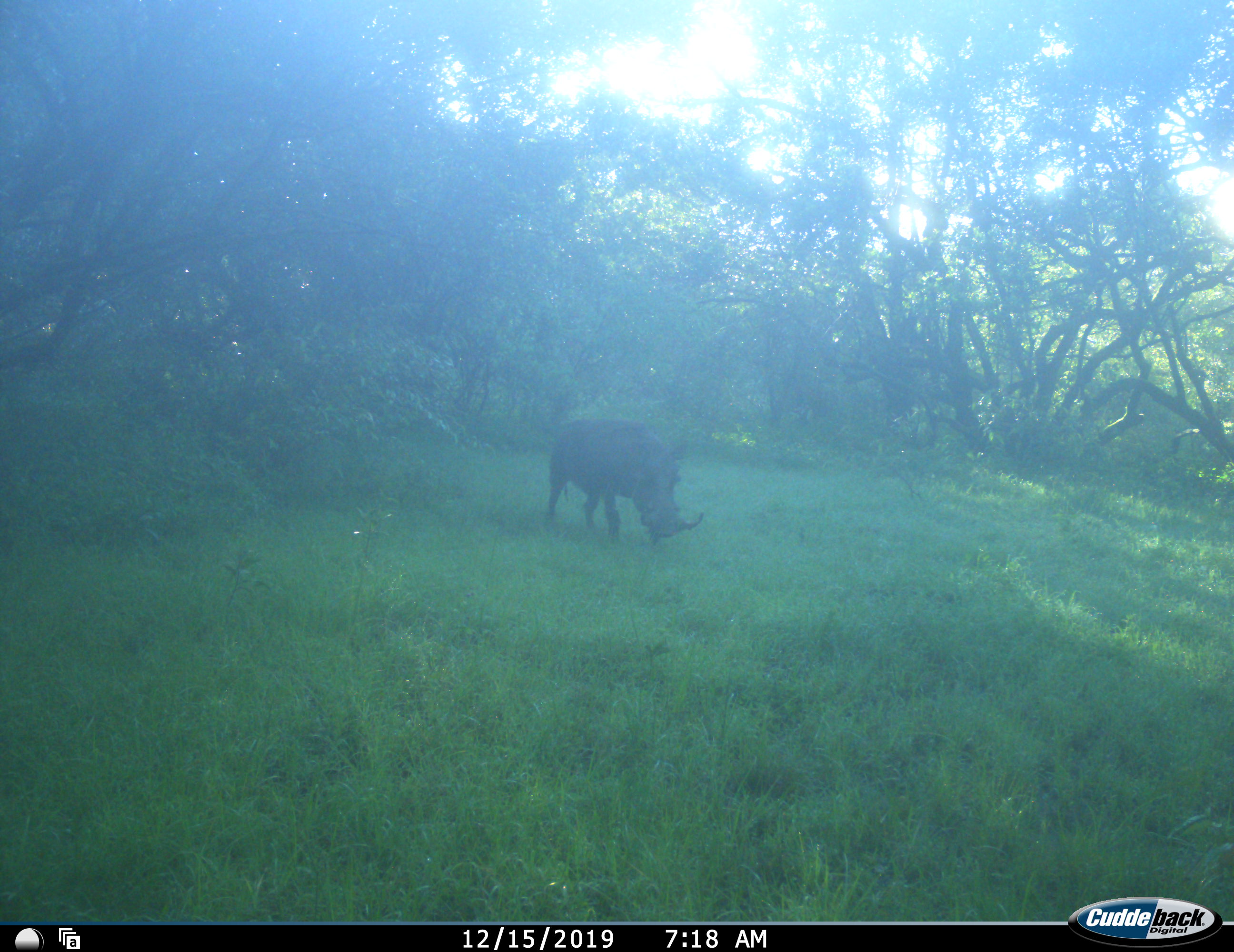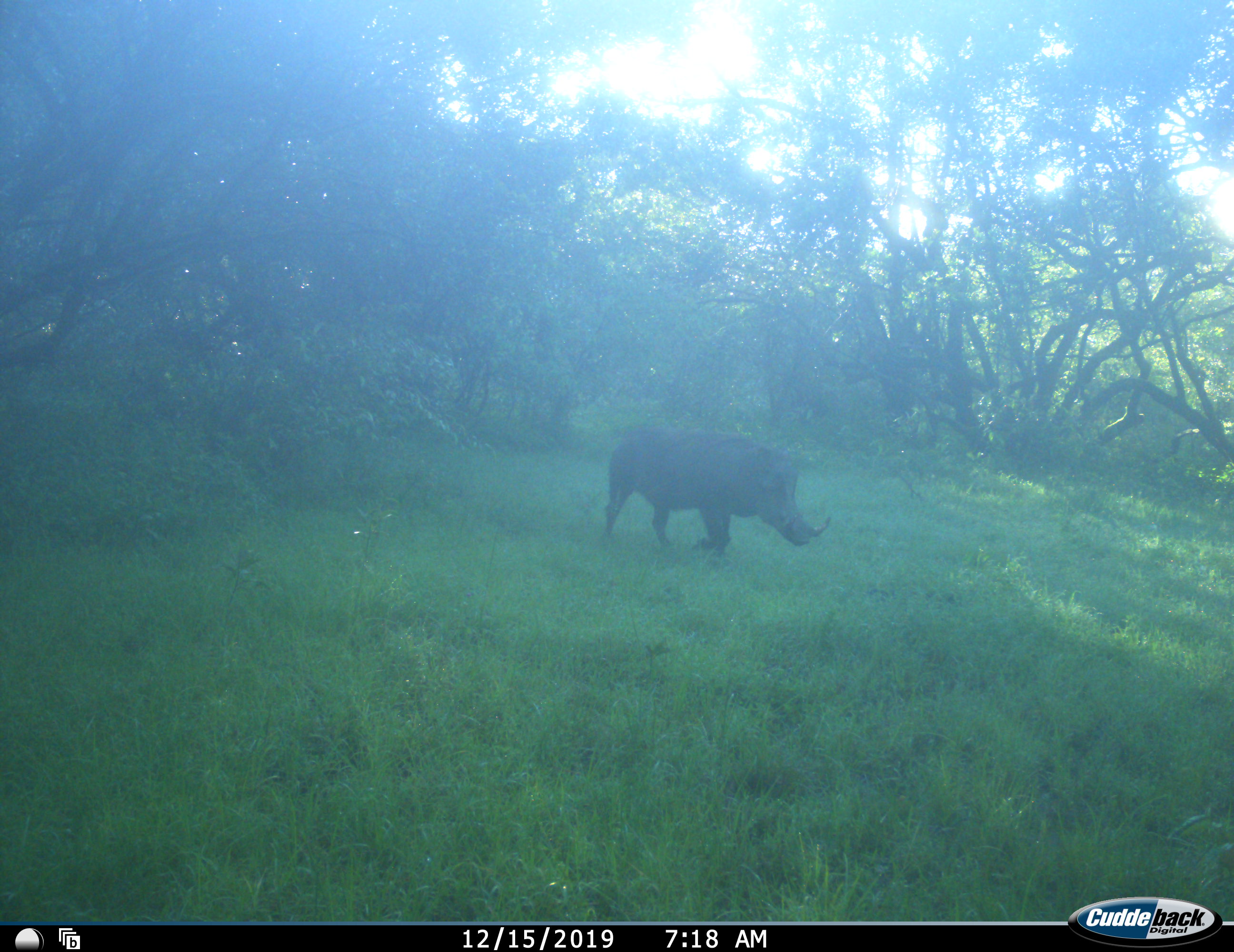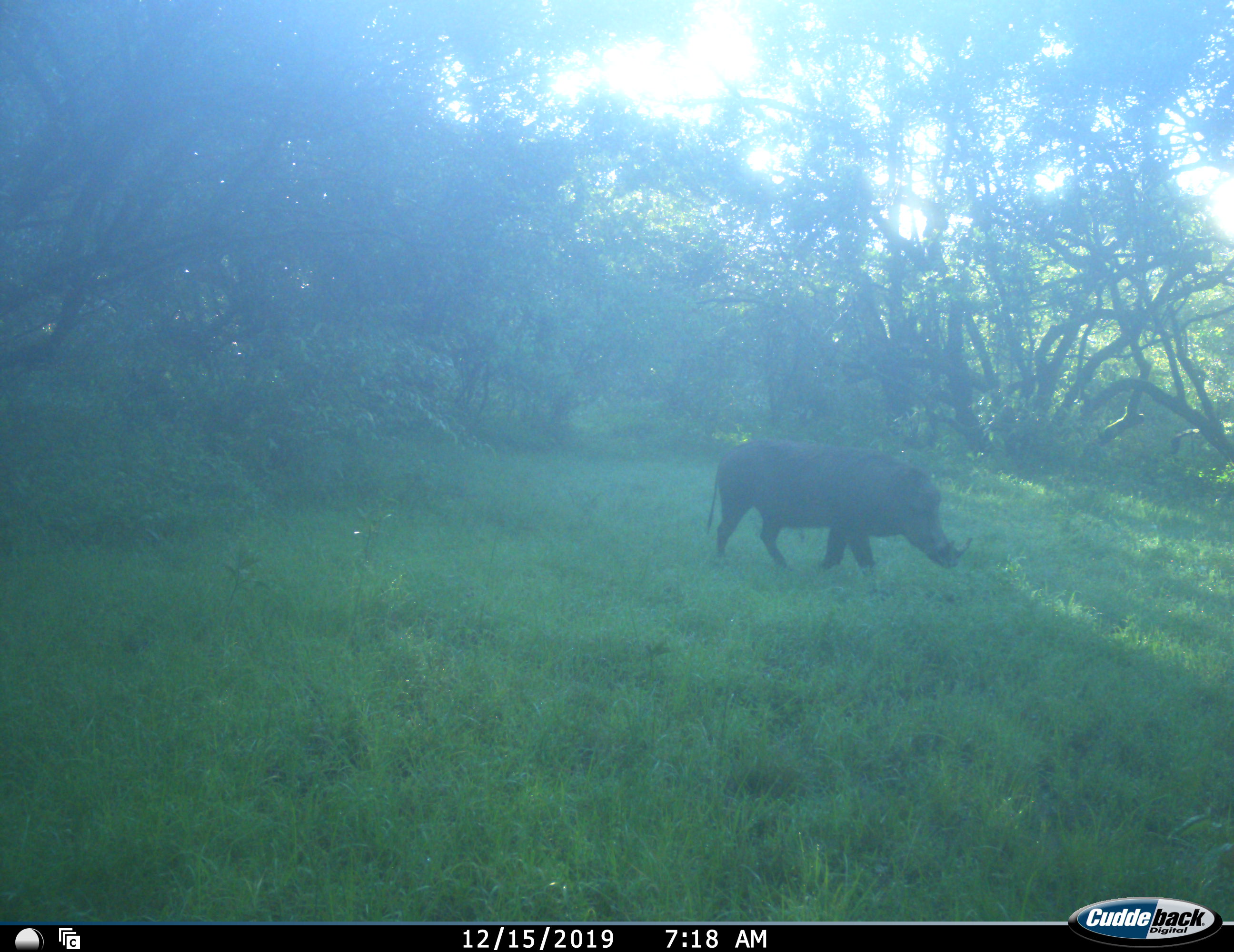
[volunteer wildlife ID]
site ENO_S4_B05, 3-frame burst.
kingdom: Animalia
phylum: Chordata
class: Mammalia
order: Artiodactyla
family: Suidae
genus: Phacochoerus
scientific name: Phacochoerus africanus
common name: warthog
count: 1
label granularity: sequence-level